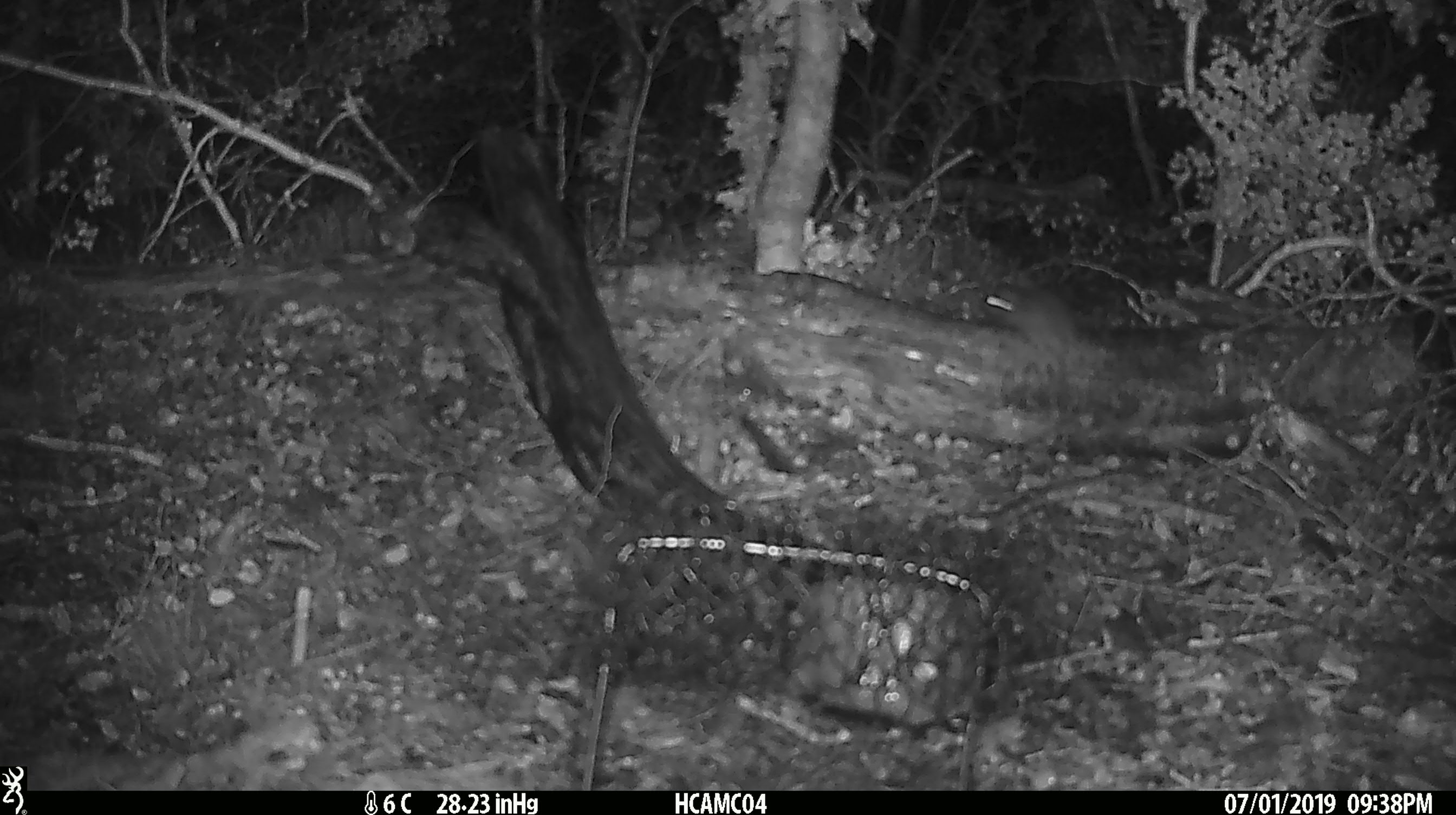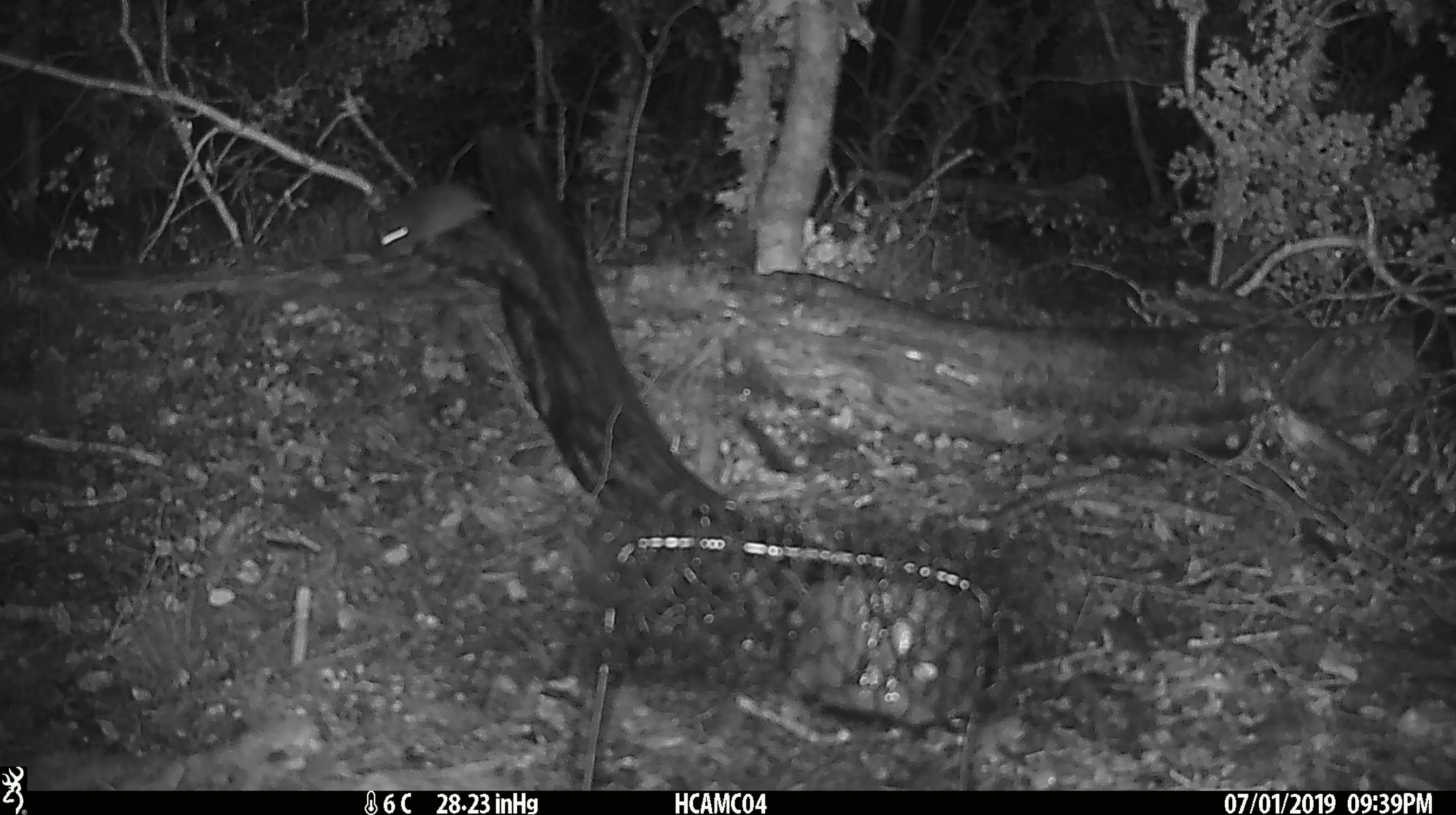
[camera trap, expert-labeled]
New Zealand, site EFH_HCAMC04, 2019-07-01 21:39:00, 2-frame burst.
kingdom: Animalia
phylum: Chordata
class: Mammalia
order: Rodentia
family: Muridae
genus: Mus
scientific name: Mus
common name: mouse